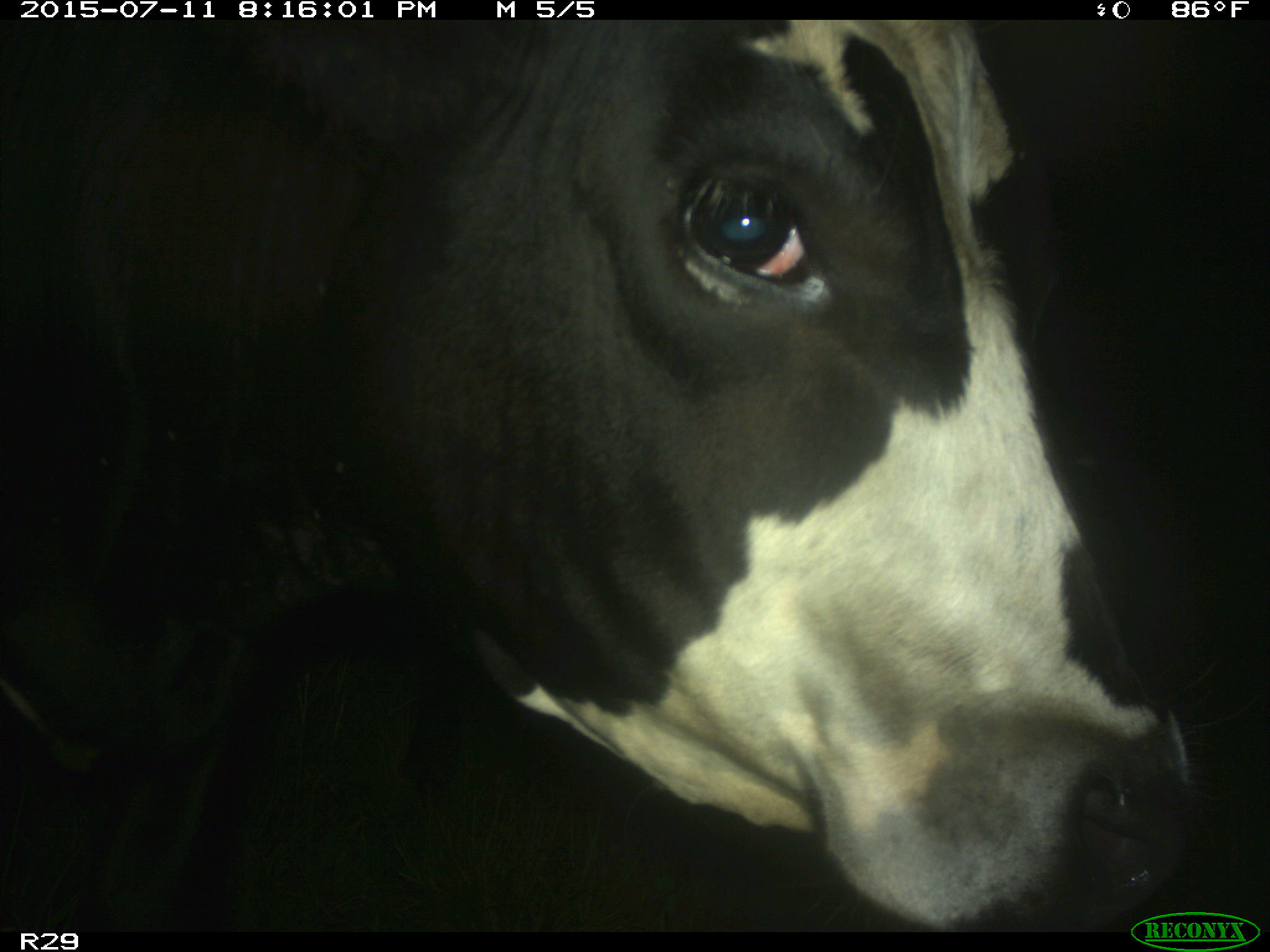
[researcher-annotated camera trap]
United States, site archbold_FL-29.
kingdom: Animalia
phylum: Chordata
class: Mammalia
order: Artiodactyla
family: Bovidae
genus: Bos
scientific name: Bos taurus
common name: domestic cow